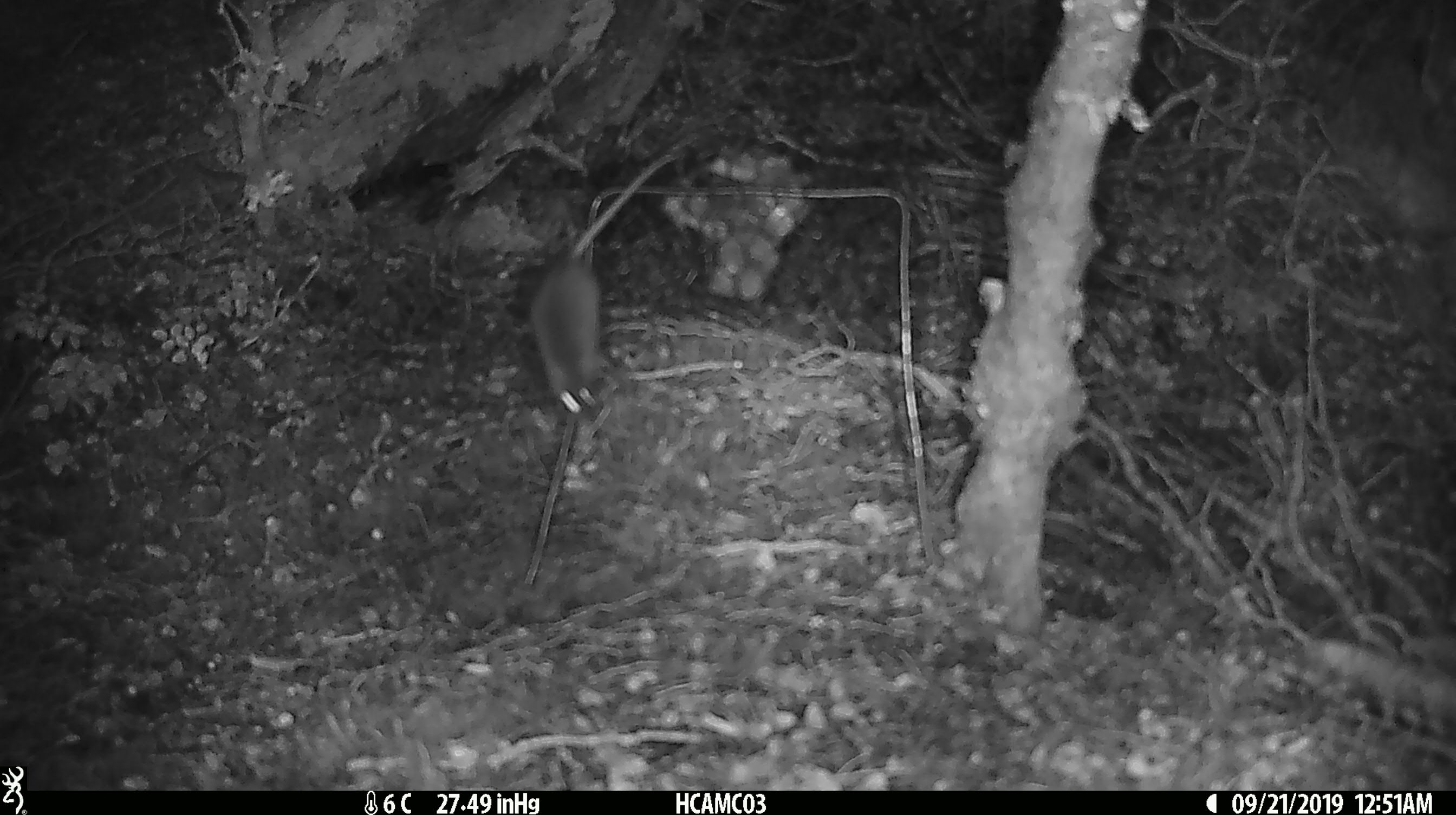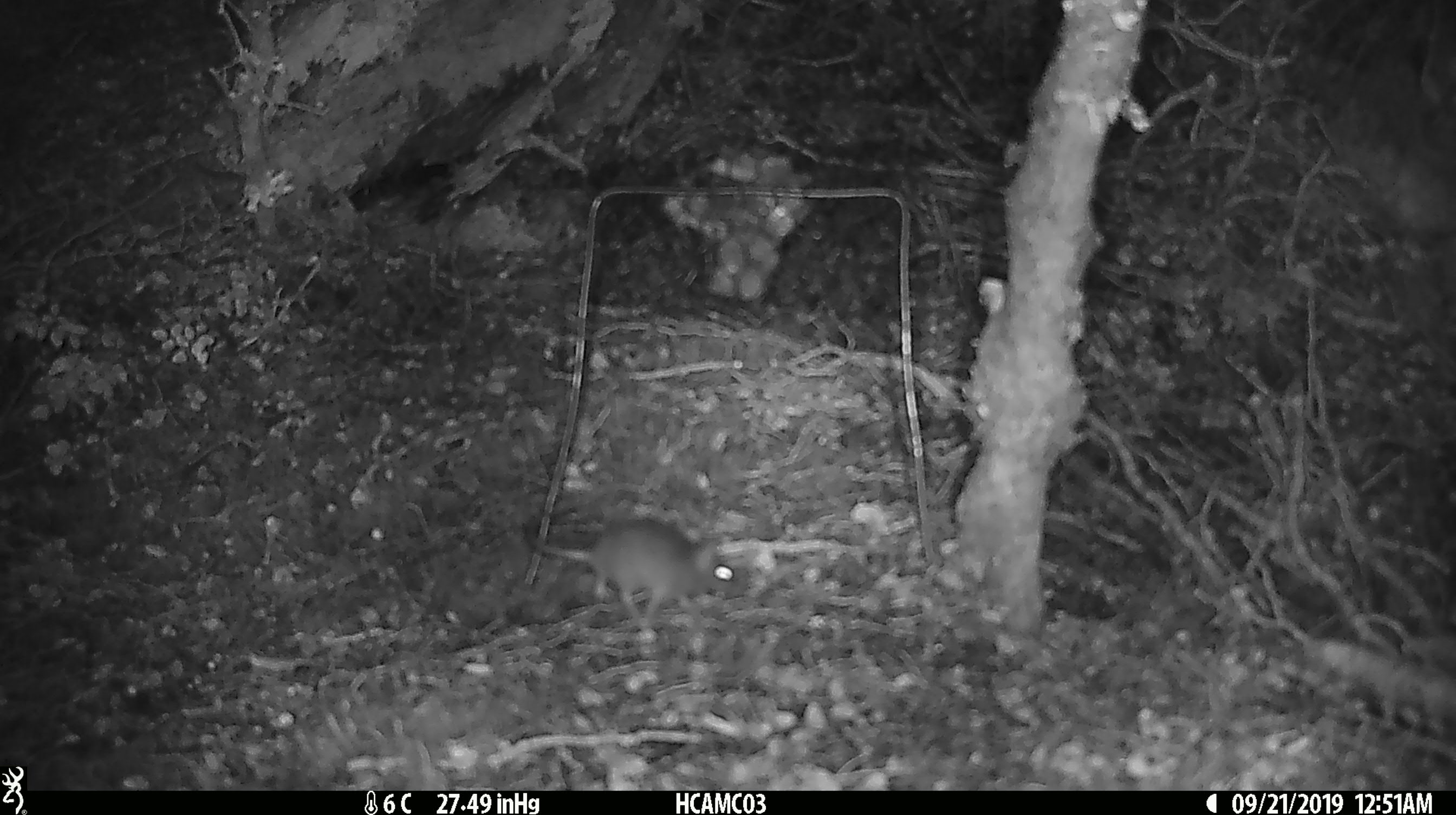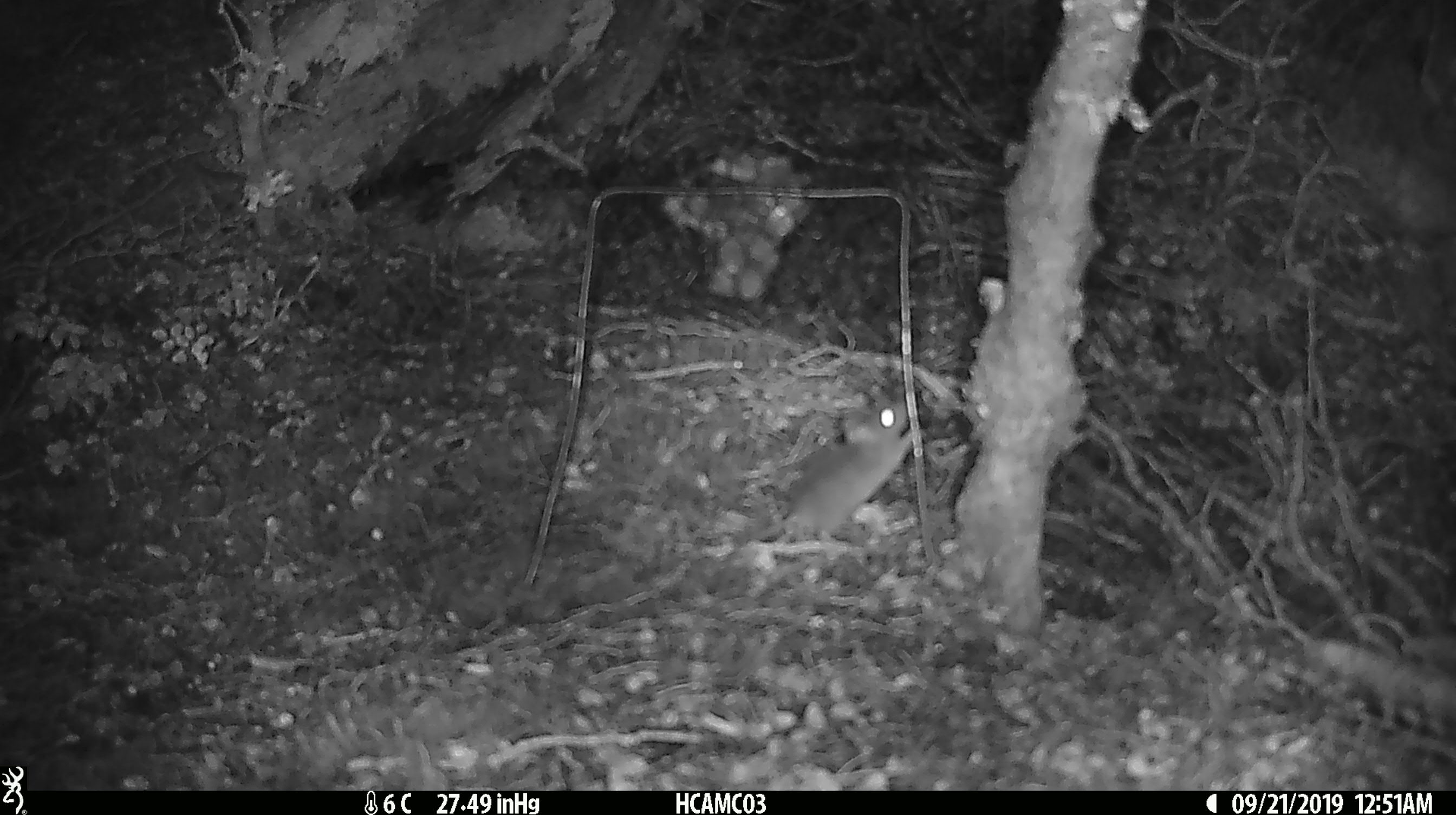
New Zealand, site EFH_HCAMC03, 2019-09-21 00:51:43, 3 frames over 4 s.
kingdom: Animalia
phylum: Chordata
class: Mammalia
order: Rodentia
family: Muridae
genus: Mus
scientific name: Mus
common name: mouse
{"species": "mouse (Mus)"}